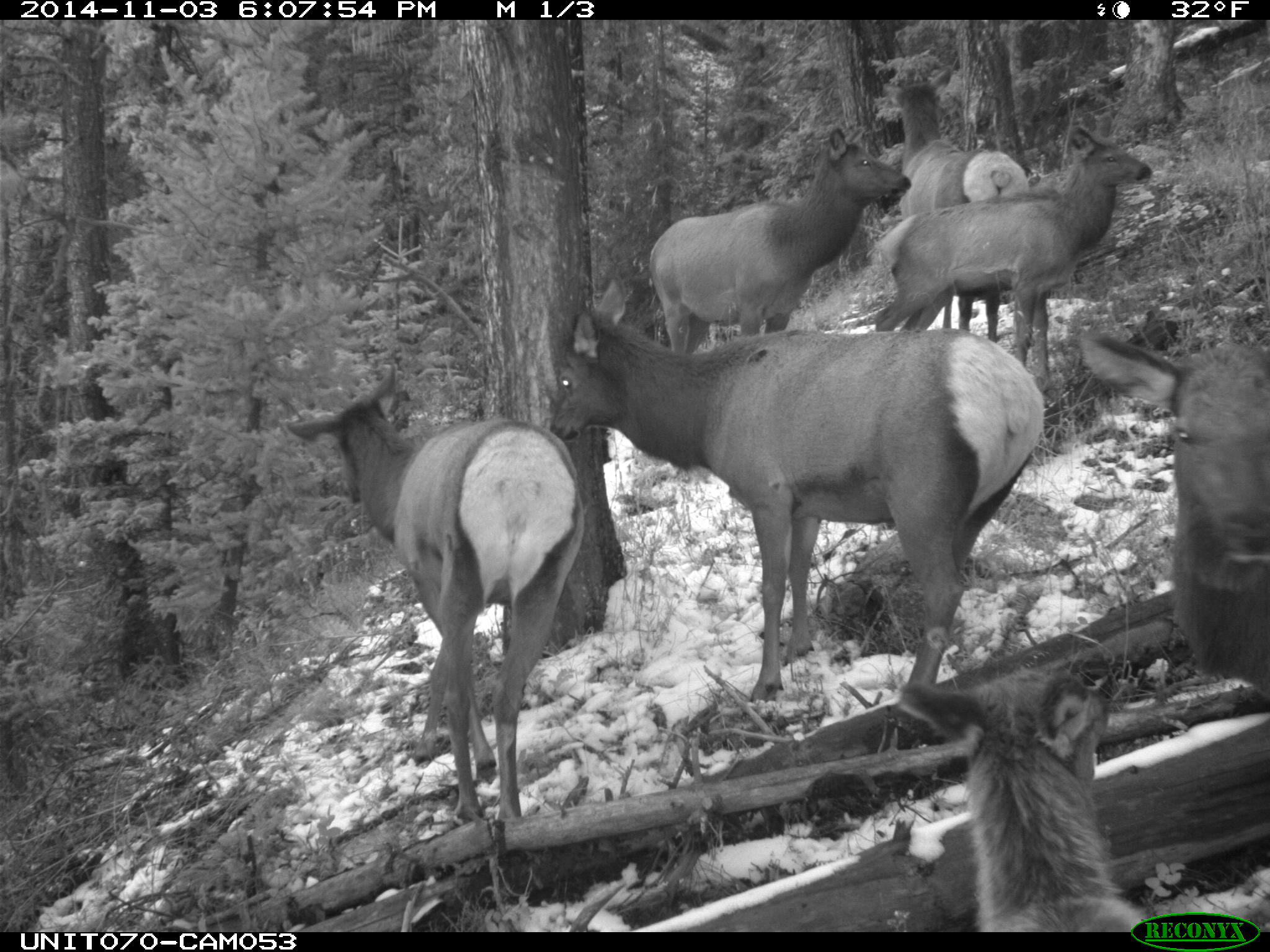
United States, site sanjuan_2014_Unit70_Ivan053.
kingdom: Animalia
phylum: Chordata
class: Mammalia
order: Artiodactyla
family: Cervidae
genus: Cervus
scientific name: Cervus elaphus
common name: red deer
Cervus elaphus (red deer).